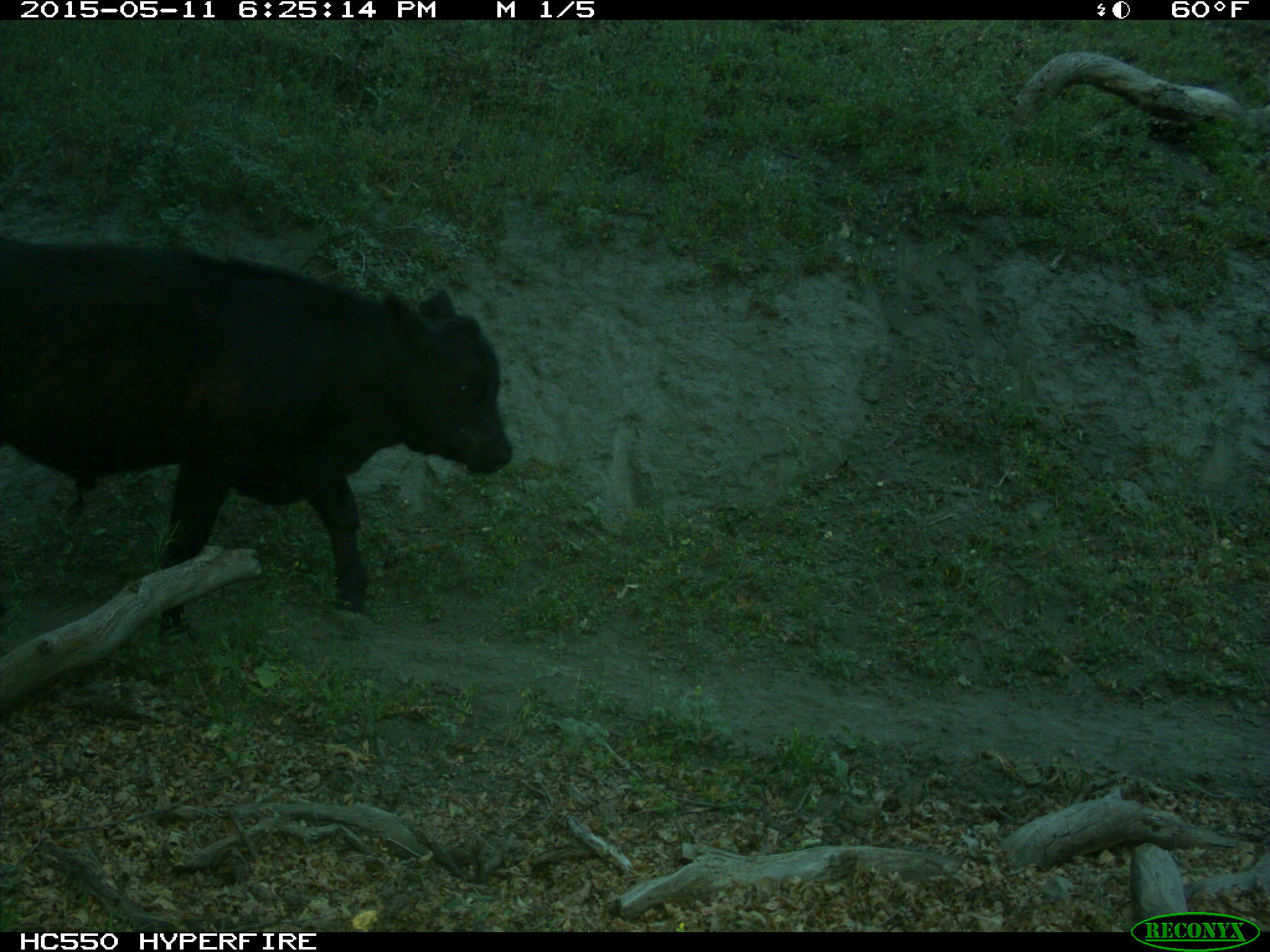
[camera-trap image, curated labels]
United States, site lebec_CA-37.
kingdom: Animalia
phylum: Chordata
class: Mammalia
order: Artiodactyla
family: Bovidae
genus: Bos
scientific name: Bos taurus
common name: domestic cow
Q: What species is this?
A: Bos taurus (domestic cow).